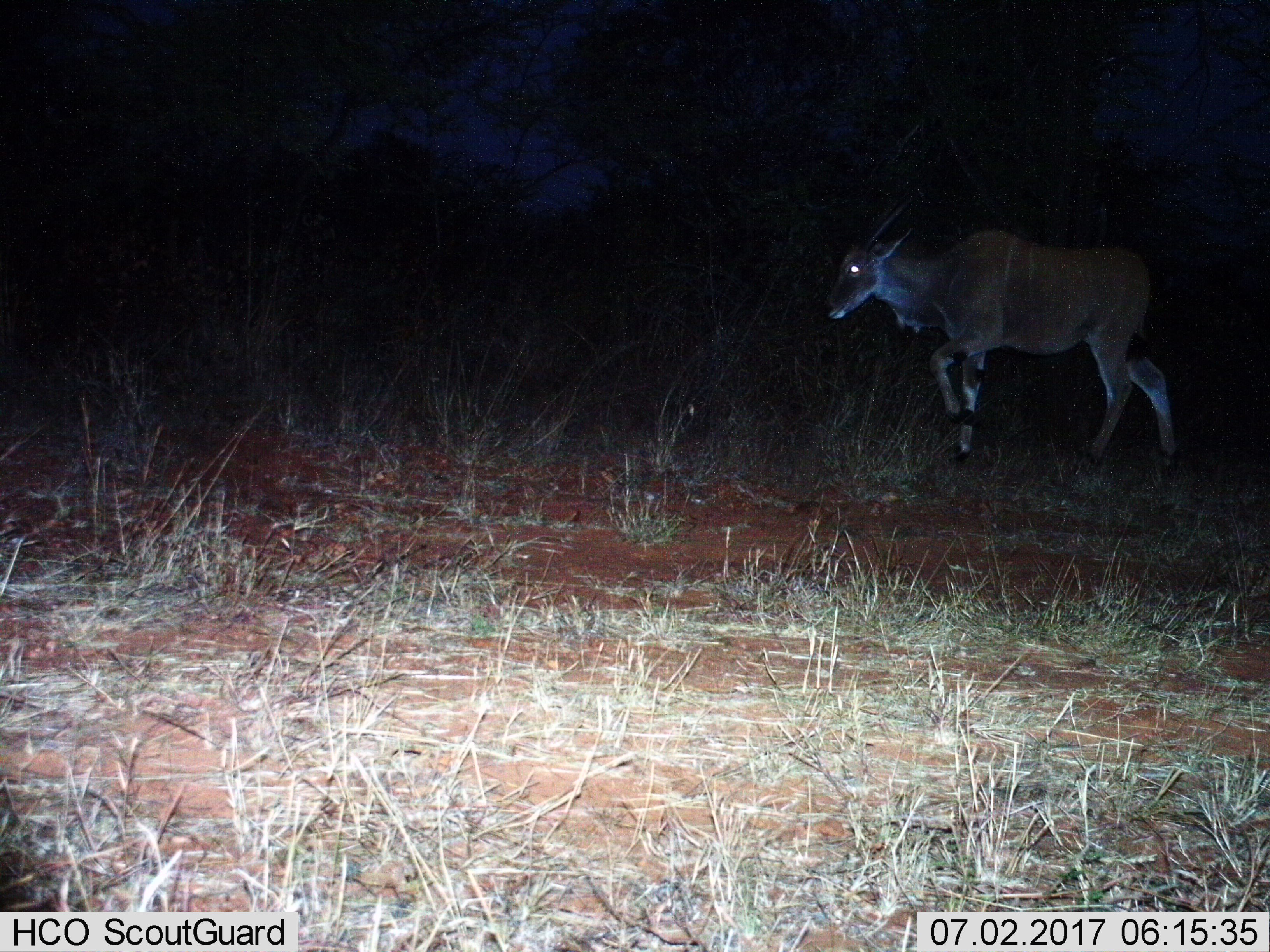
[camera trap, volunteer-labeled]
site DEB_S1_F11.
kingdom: Animalia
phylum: Chordata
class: Mammalia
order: Artiodactyla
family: Bovidae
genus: Tragelaphus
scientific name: Tragelaphus oryx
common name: eland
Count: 1.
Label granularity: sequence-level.